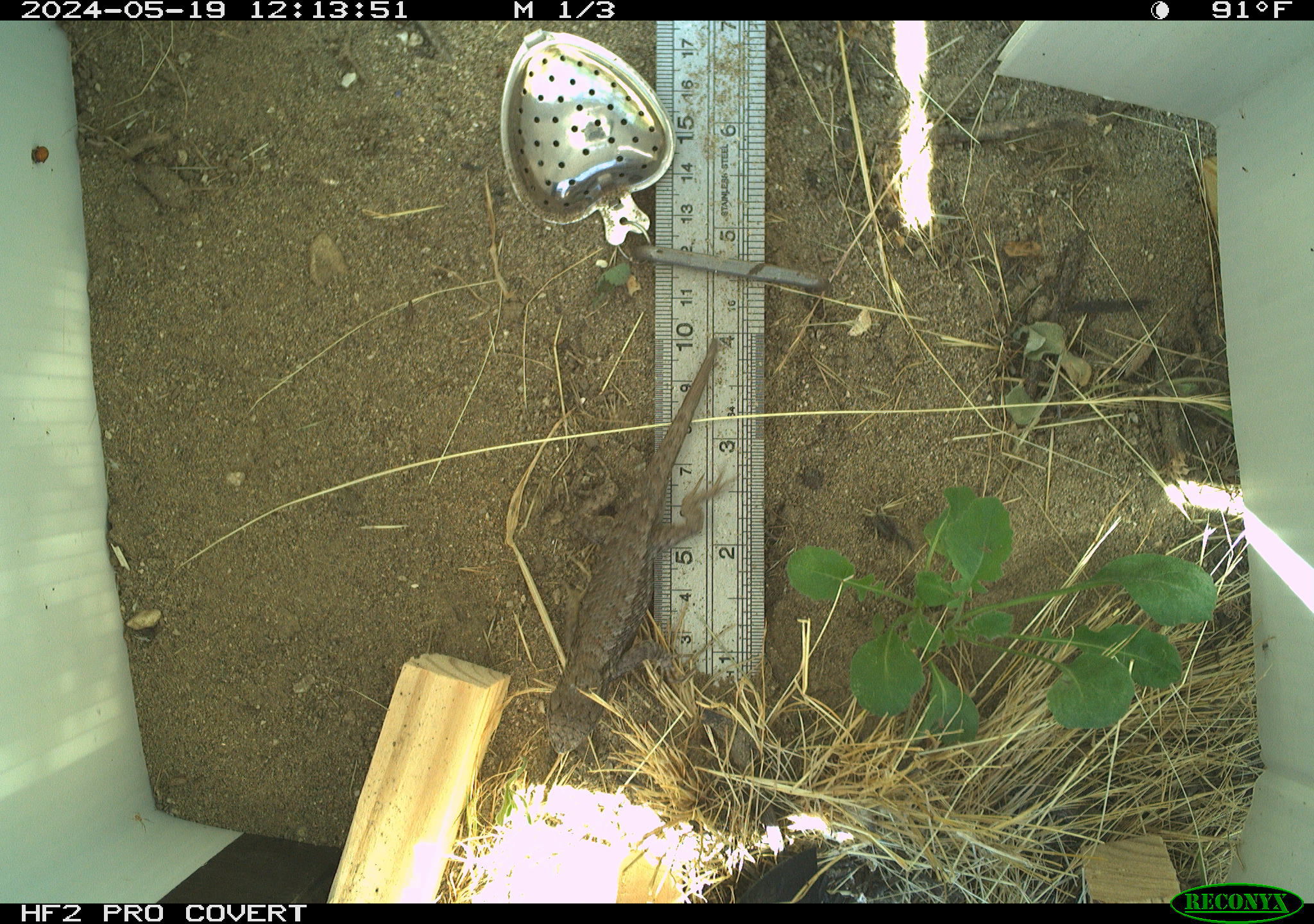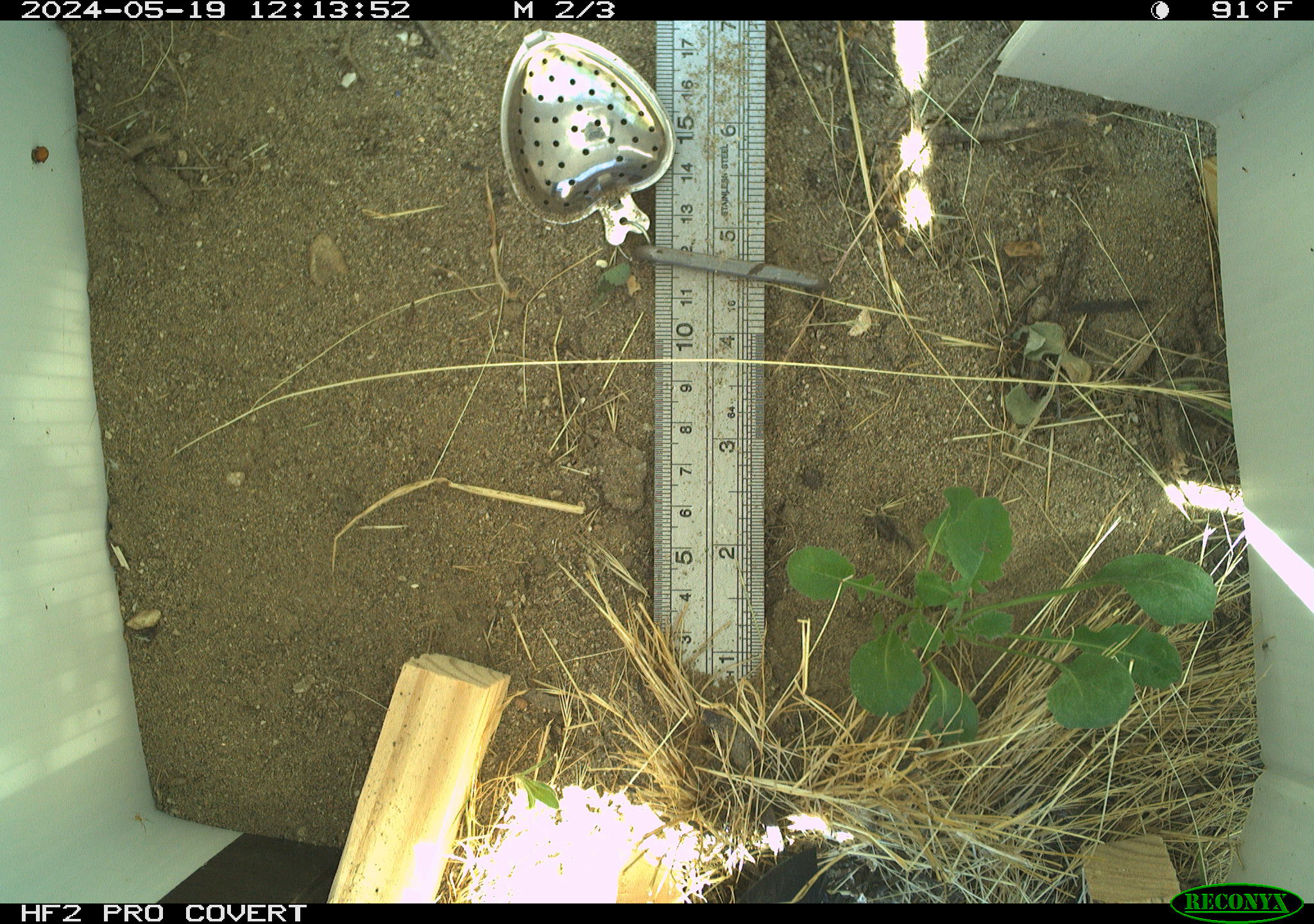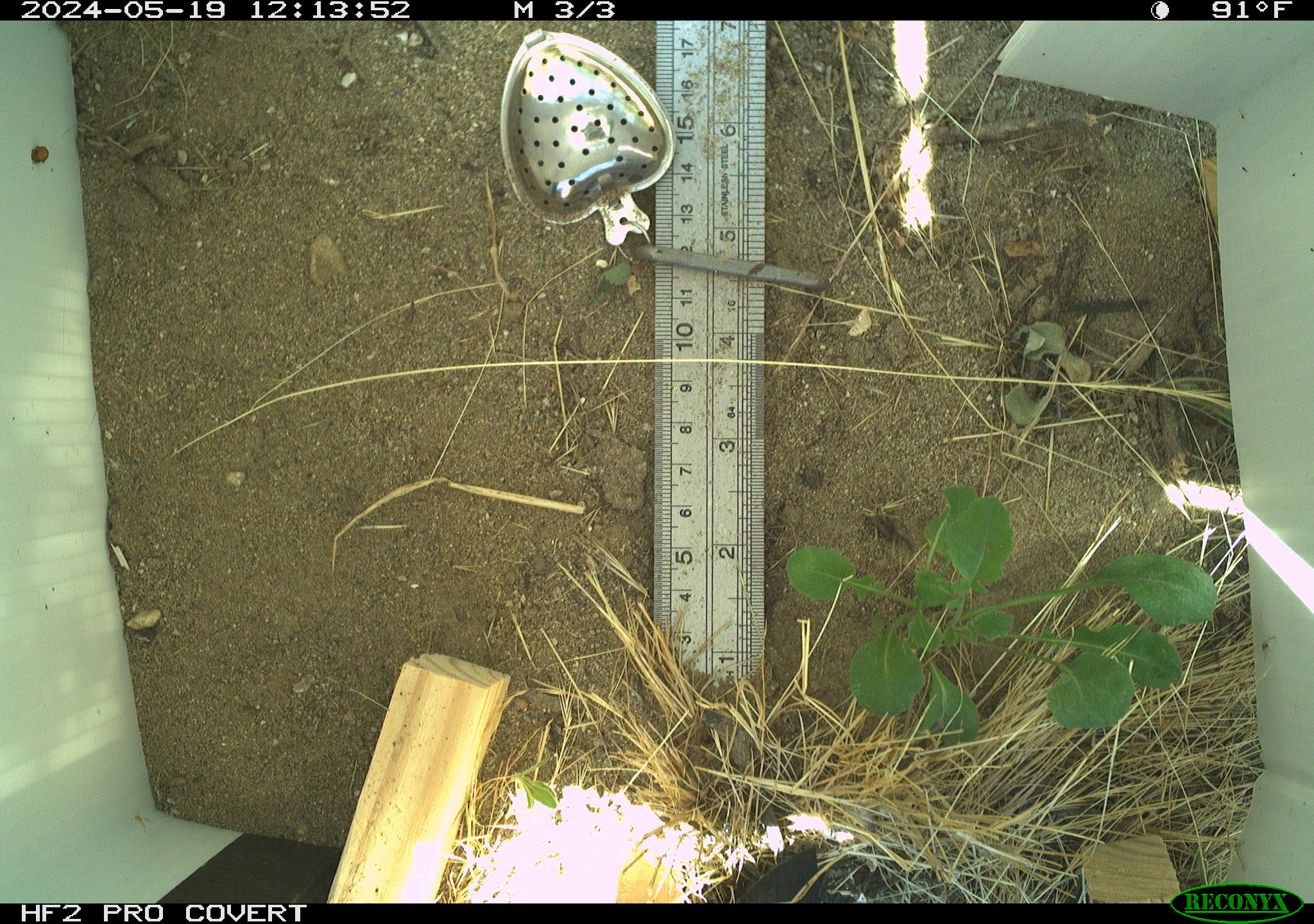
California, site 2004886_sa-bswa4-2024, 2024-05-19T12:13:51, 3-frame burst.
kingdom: Animalia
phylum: Chordata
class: Reptilia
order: Squamata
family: Phrynosomatidae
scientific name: Phrynosomatidae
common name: north american spiny lizards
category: sceloporus/uta species